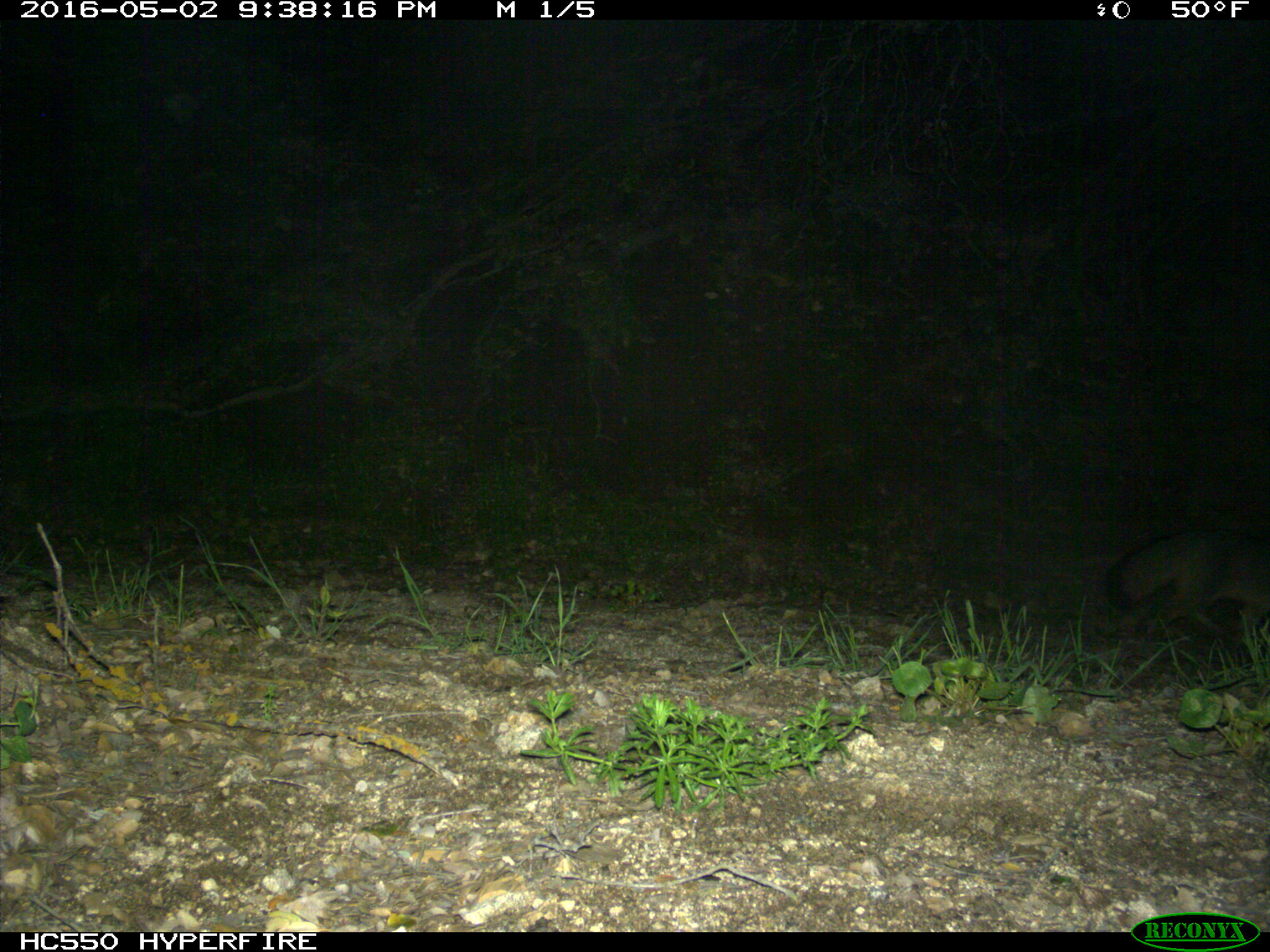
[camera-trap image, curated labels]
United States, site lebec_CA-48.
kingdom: Animalia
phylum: Chordata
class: Mammalia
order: Carnivora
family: Canidae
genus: Urocyon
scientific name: Urocyon cinereoargenteus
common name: gray fox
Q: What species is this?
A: Urocyon cinereoargenteus (gray fox).